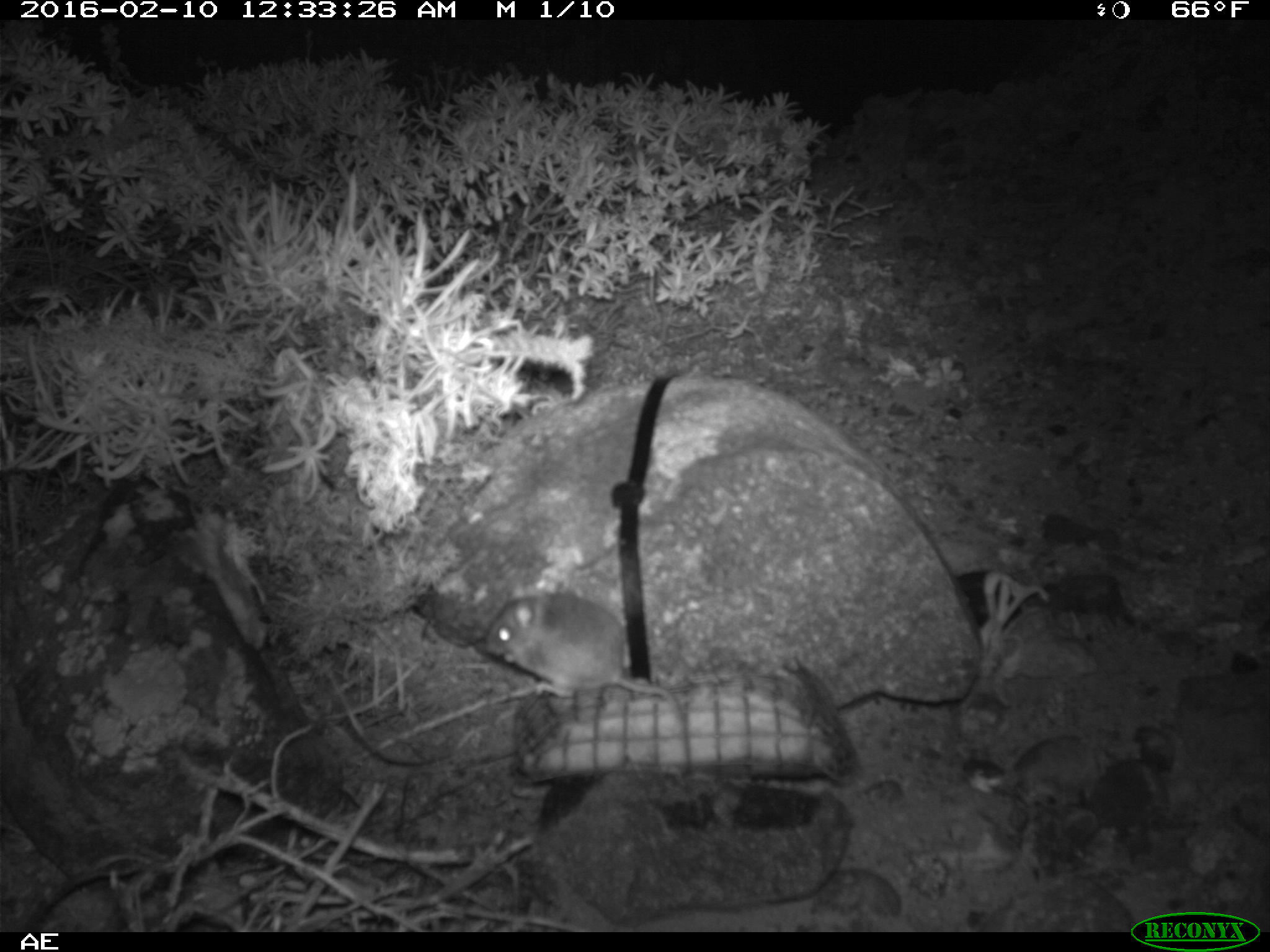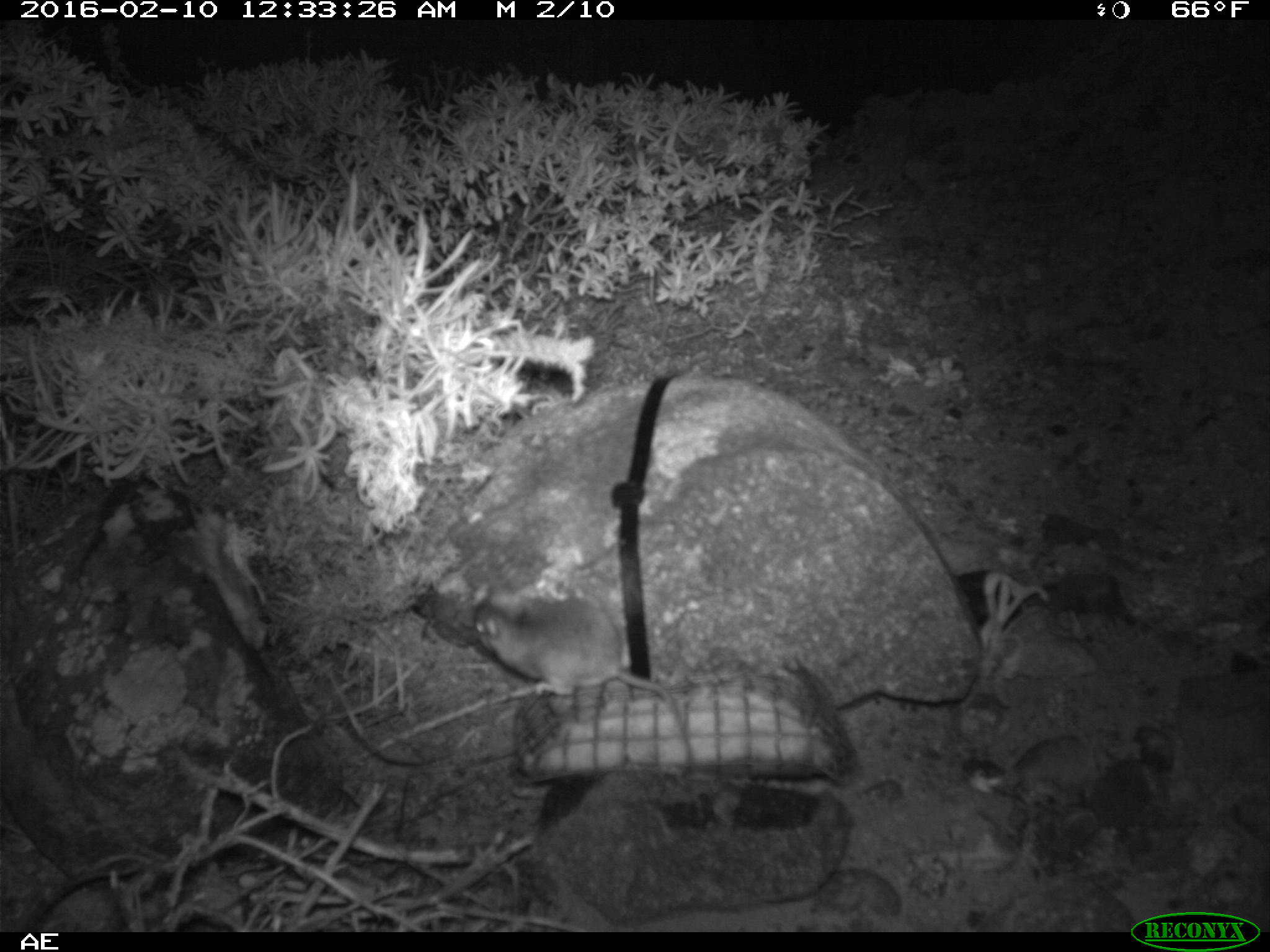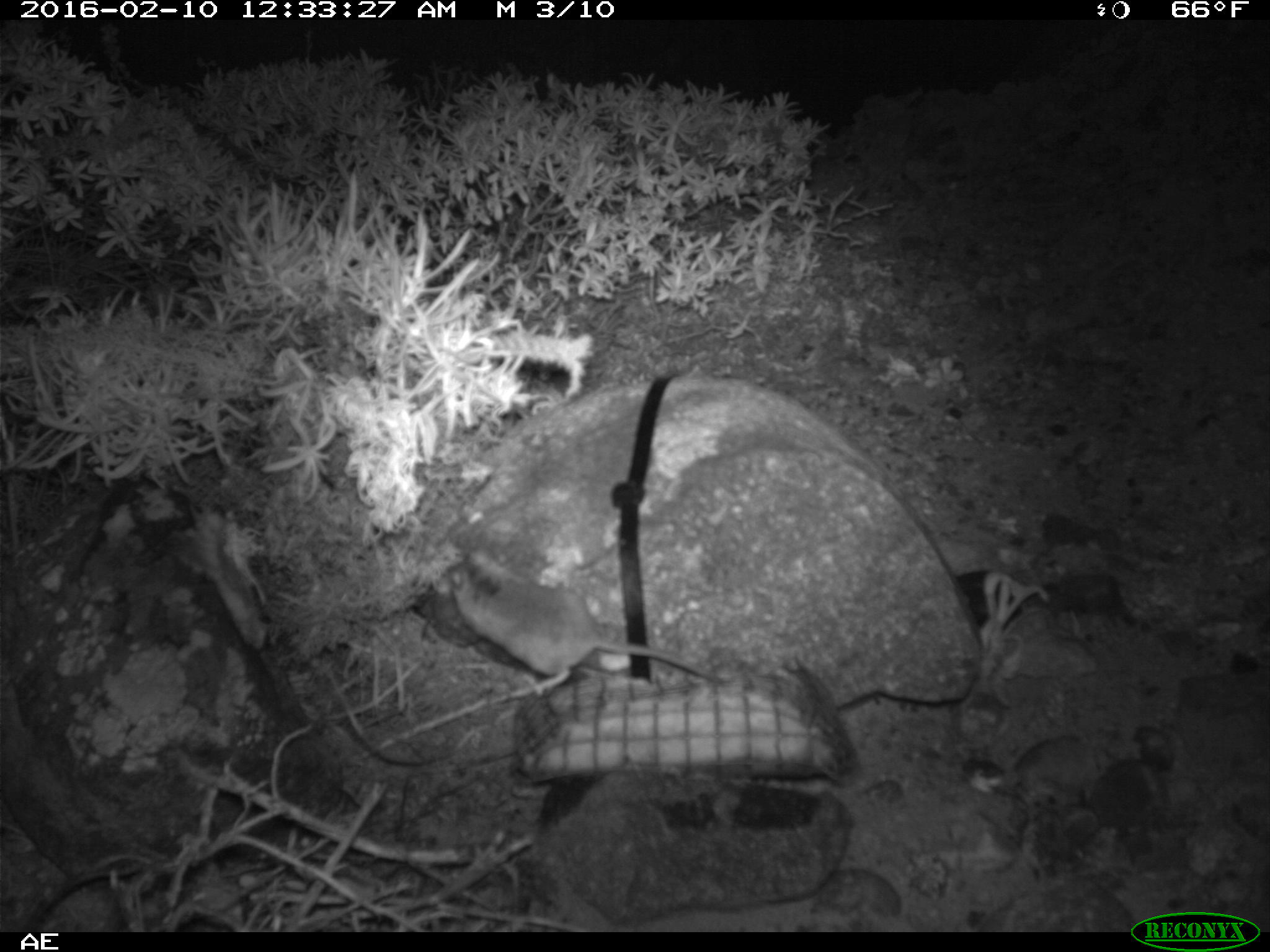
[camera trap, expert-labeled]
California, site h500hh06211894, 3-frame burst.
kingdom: Animalia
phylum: Chordata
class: Mammalia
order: Rodentia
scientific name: Rodentia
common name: rodent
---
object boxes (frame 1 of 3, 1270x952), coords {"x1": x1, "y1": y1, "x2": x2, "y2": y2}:
rodent: {"x1": 483, "y1": 588, "x2": 670, "y2": 703}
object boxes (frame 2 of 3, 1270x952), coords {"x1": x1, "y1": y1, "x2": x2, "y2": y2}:
rodent: {"x1": 461, "y1": 594, "x2": 695, "y2": 784}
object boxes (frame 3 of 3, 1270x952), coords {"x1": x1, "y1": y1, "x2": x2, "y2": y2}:
rodent: {"x1": 440, "y1": 548, "x2": 729, "y2": 694}